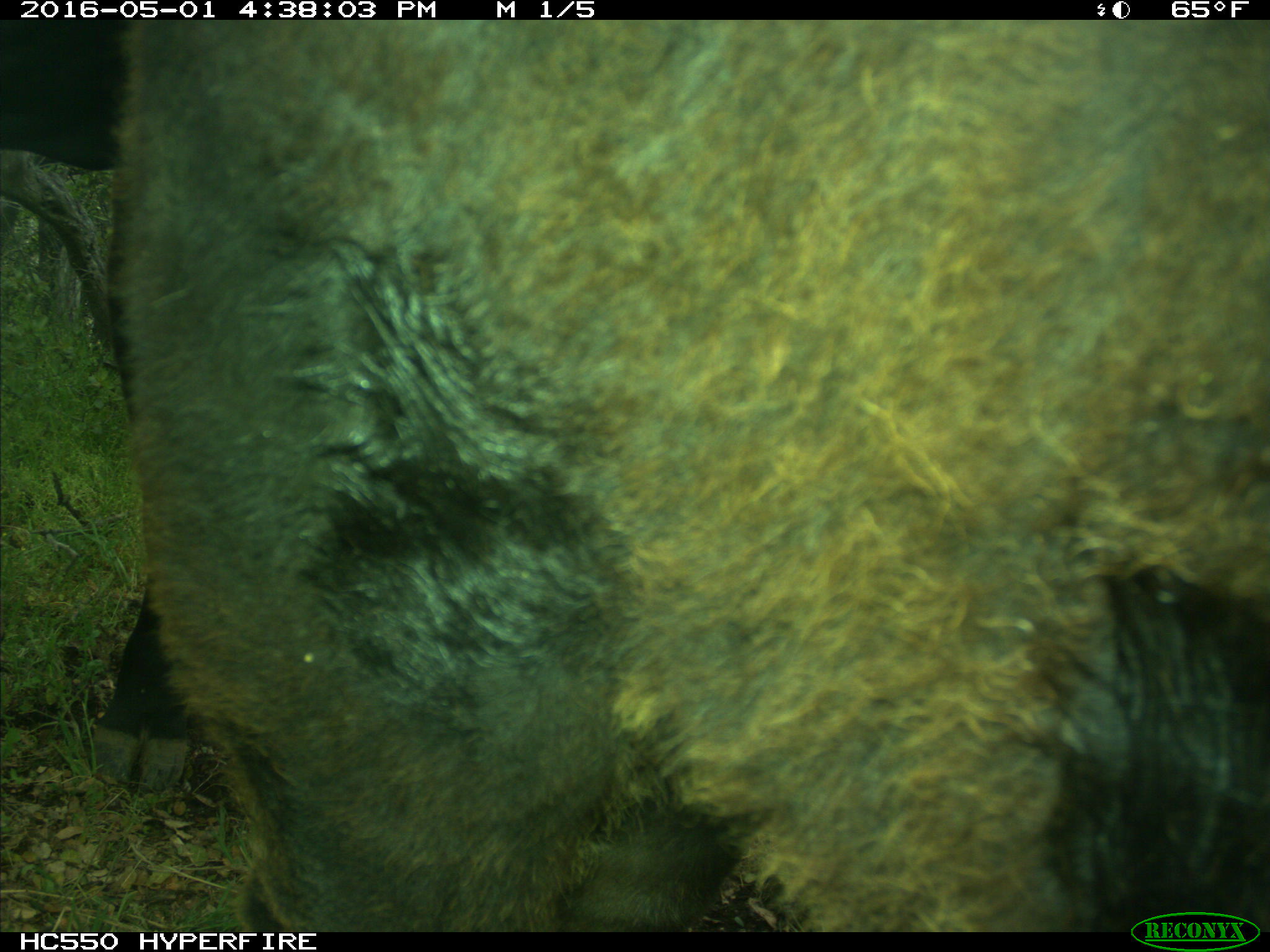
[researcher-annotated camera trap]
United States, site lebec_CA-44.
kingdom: Animalia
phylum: Chordata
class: Mammalia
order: Artiodactyla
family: Bovidae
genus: Bos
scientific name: Bos taurus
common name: domestic cow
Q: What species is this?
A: Bos taurus (domestic cow).